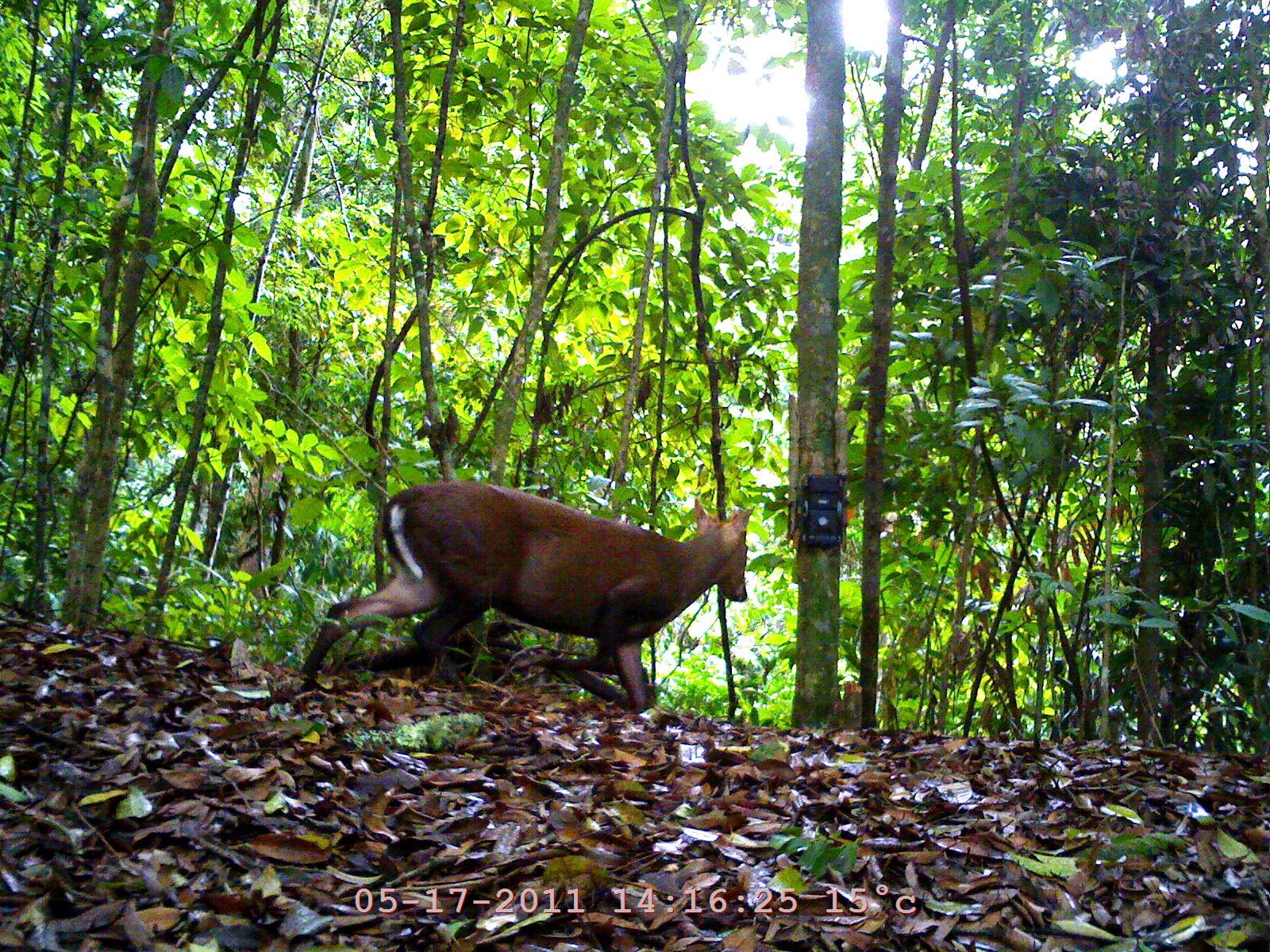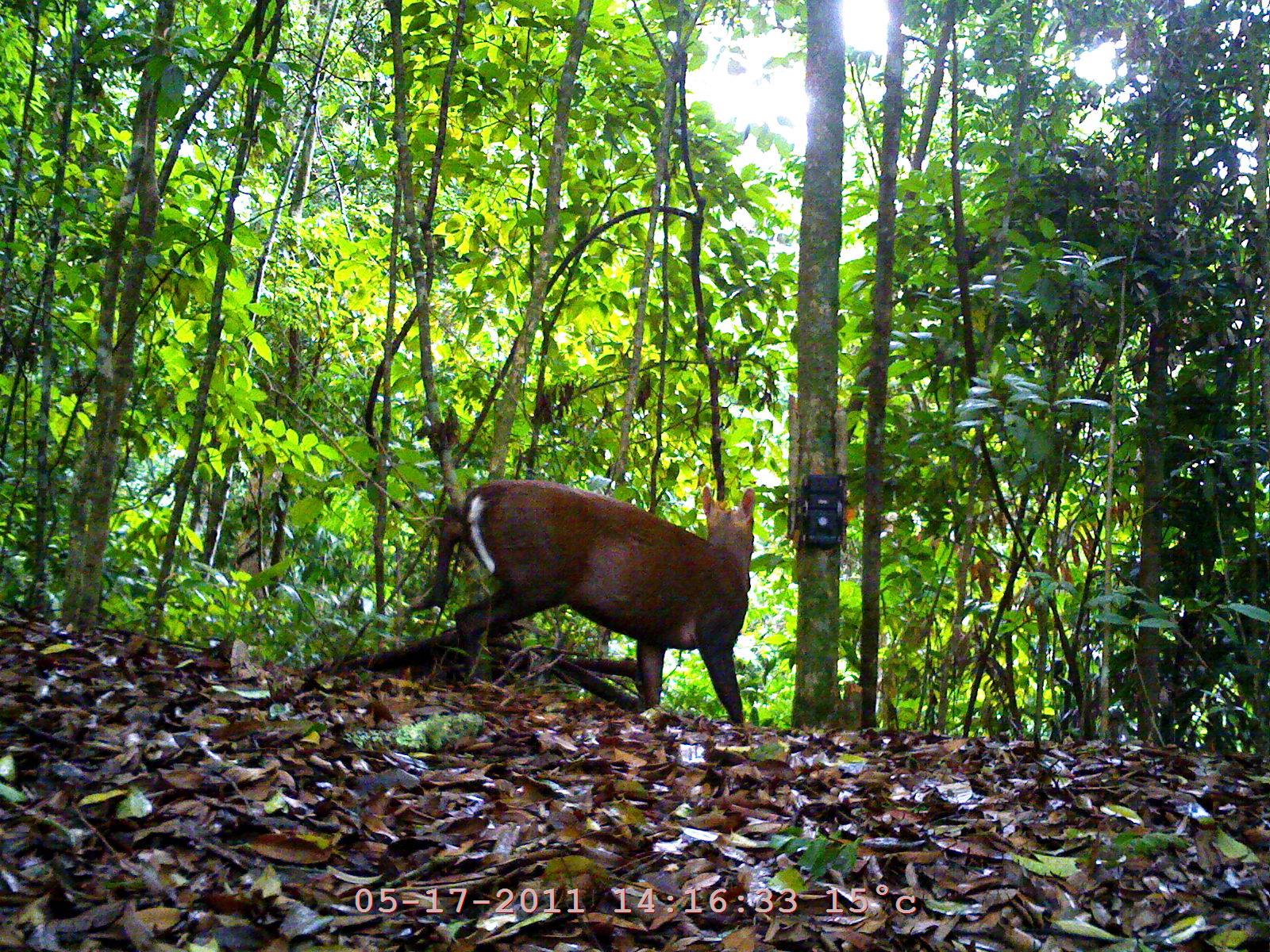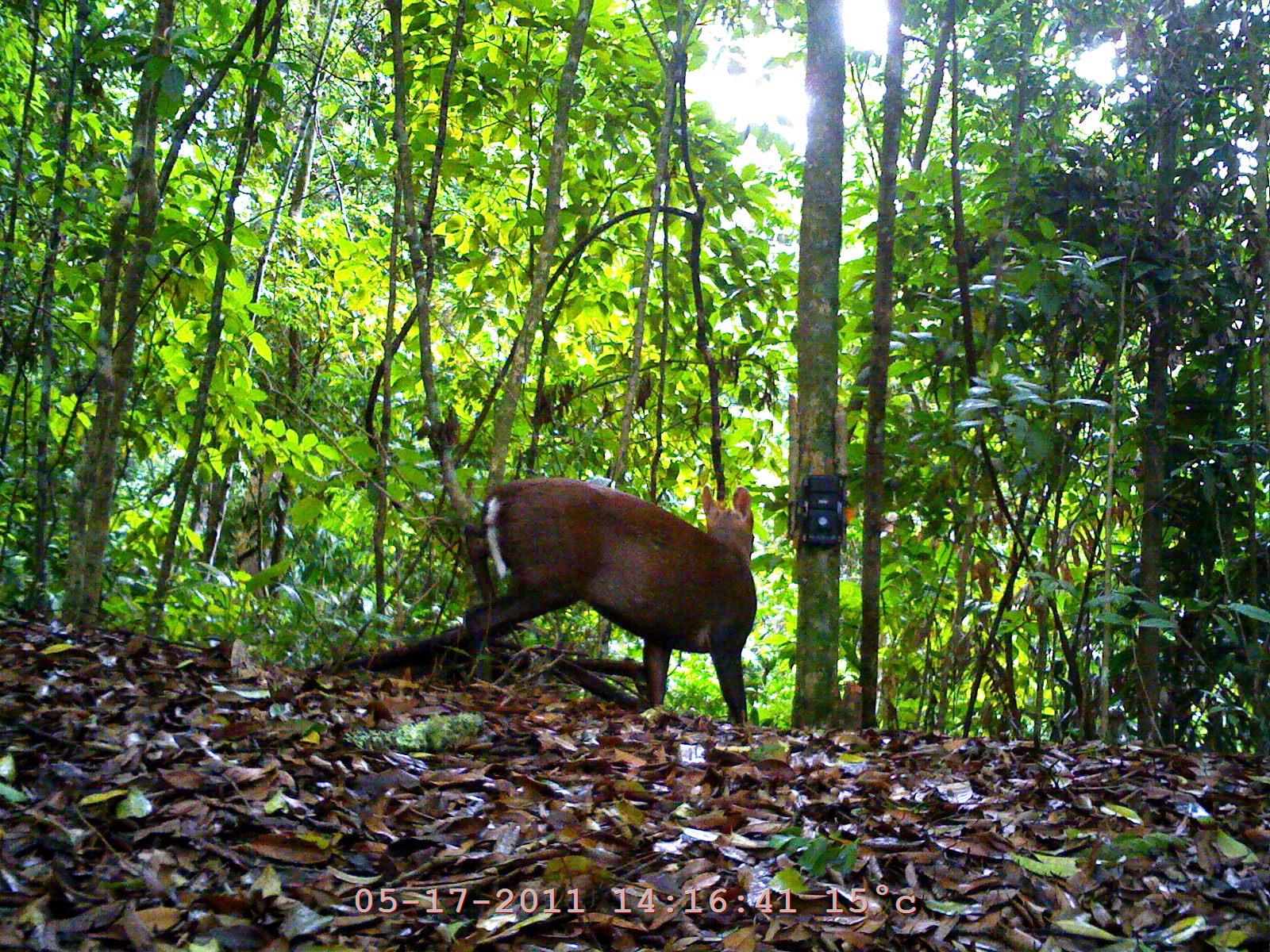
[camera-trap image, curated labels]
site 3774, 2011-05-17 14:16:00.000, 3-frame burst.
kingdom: Animalia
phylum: Chordata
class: Mammalia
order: Artiodactyla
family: Cervidae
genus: Muntiacus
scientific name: Muntiacus muntjak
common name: southern red muntjac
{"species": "Muntiacus muntjak (southern red muntjac)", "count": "1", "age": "adult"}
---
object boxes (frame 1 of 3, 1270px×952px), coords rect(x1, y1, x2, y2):
muntiacus muntjak: rect(294, 472, 749, 719)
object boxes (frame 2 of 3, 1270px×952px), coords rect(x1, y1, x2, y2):
muntiacus muntjak: rect(420, 469, 760, 729)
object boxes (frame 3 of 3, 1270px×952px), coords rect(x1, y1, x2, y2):
muntiacus muntjak: rect(459, 475, 756, 731)